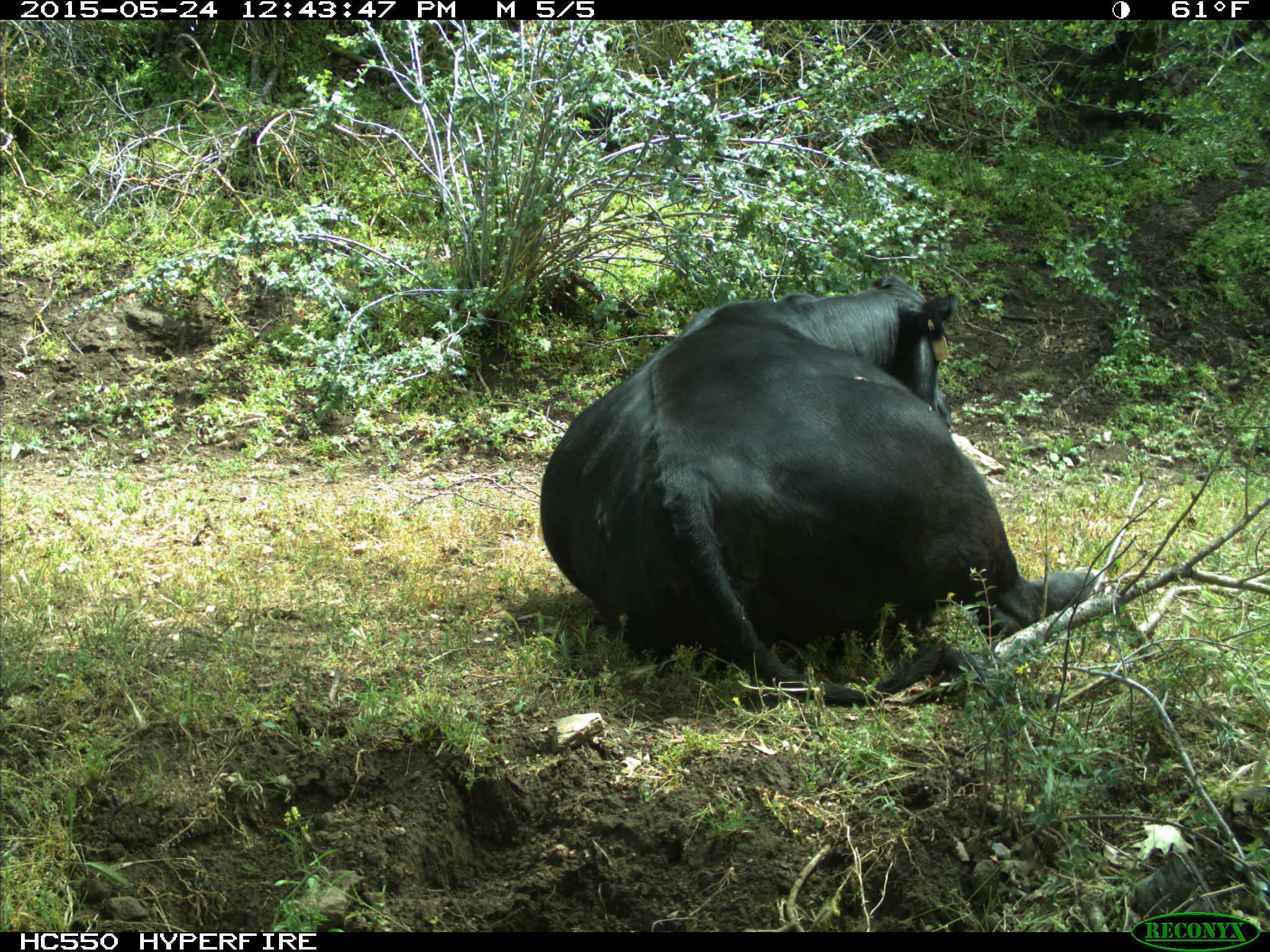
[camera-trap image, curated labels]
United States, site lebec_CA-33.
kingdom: Animalia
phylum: Chordata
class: Mammalia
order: Artiodactyla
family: Bovidae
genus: Bos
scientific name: Bos taurus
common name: domestic cow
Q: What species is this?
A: Bos taurus (domestic cow).